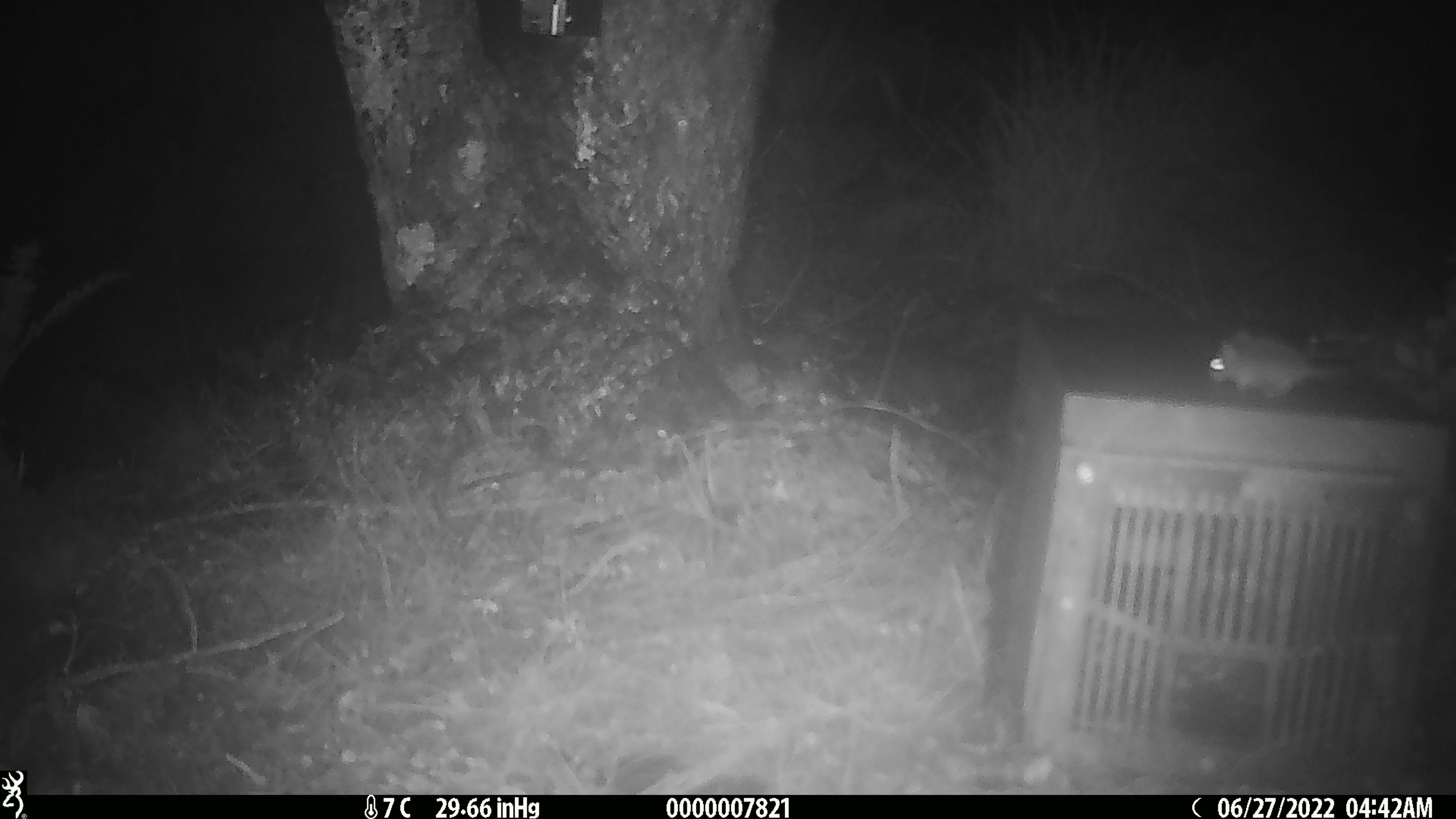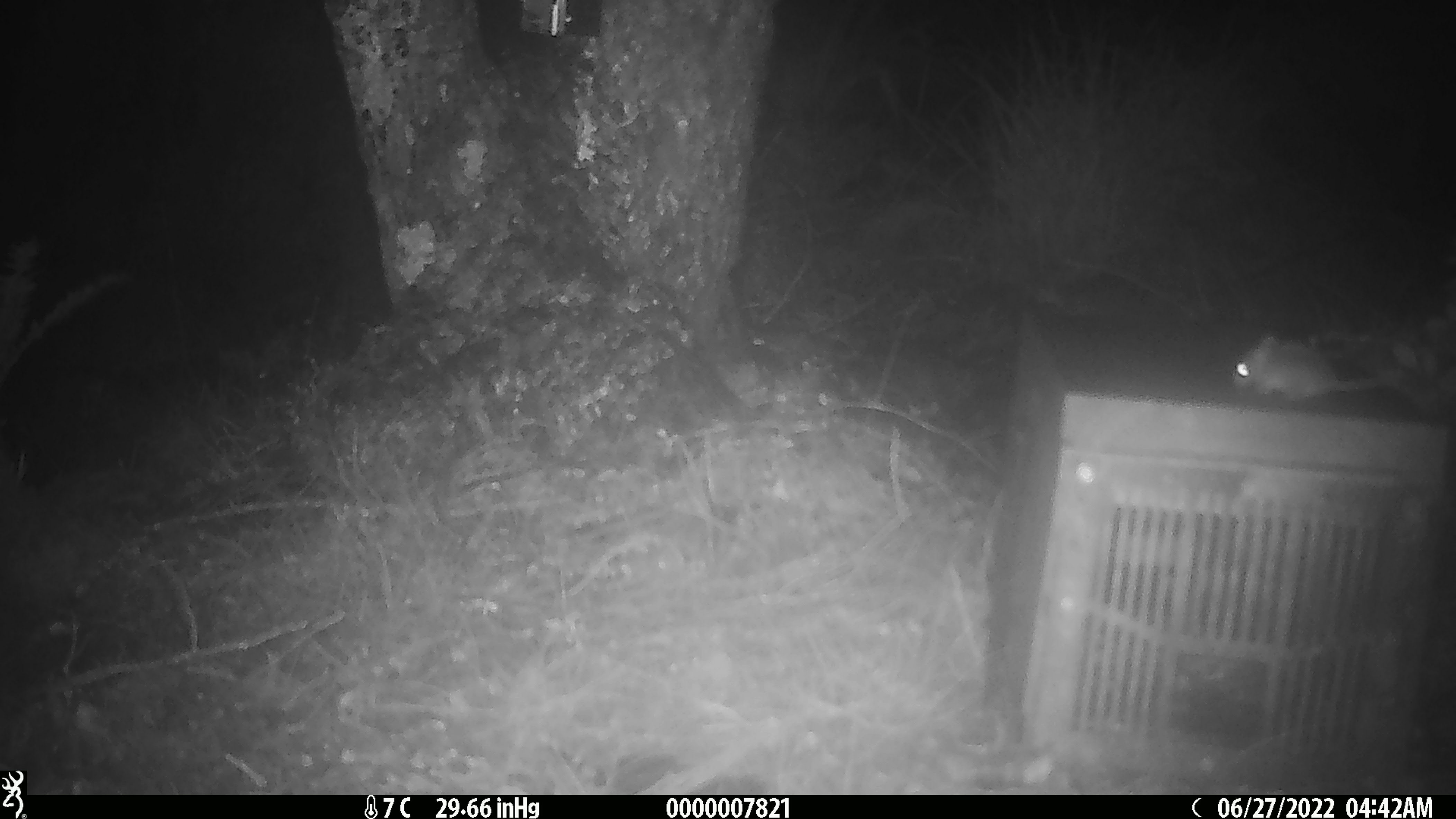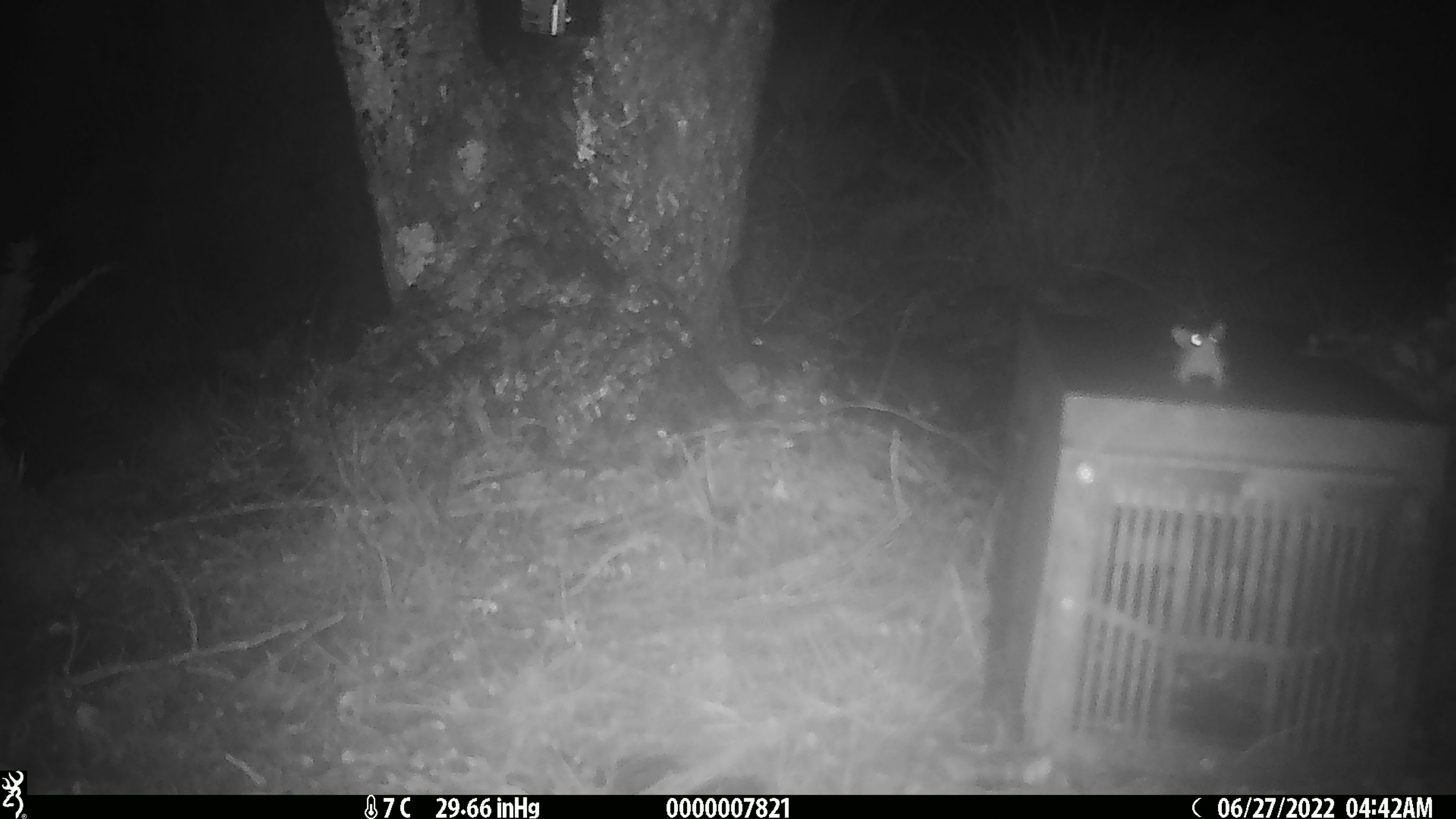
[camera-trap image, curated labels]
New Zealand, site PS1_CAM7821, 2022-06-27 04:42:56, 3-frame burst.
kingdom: Animalia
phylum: Chordata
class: Mammalia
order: Rodentia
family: Muridae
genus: Mus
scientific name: Mus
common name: mouse